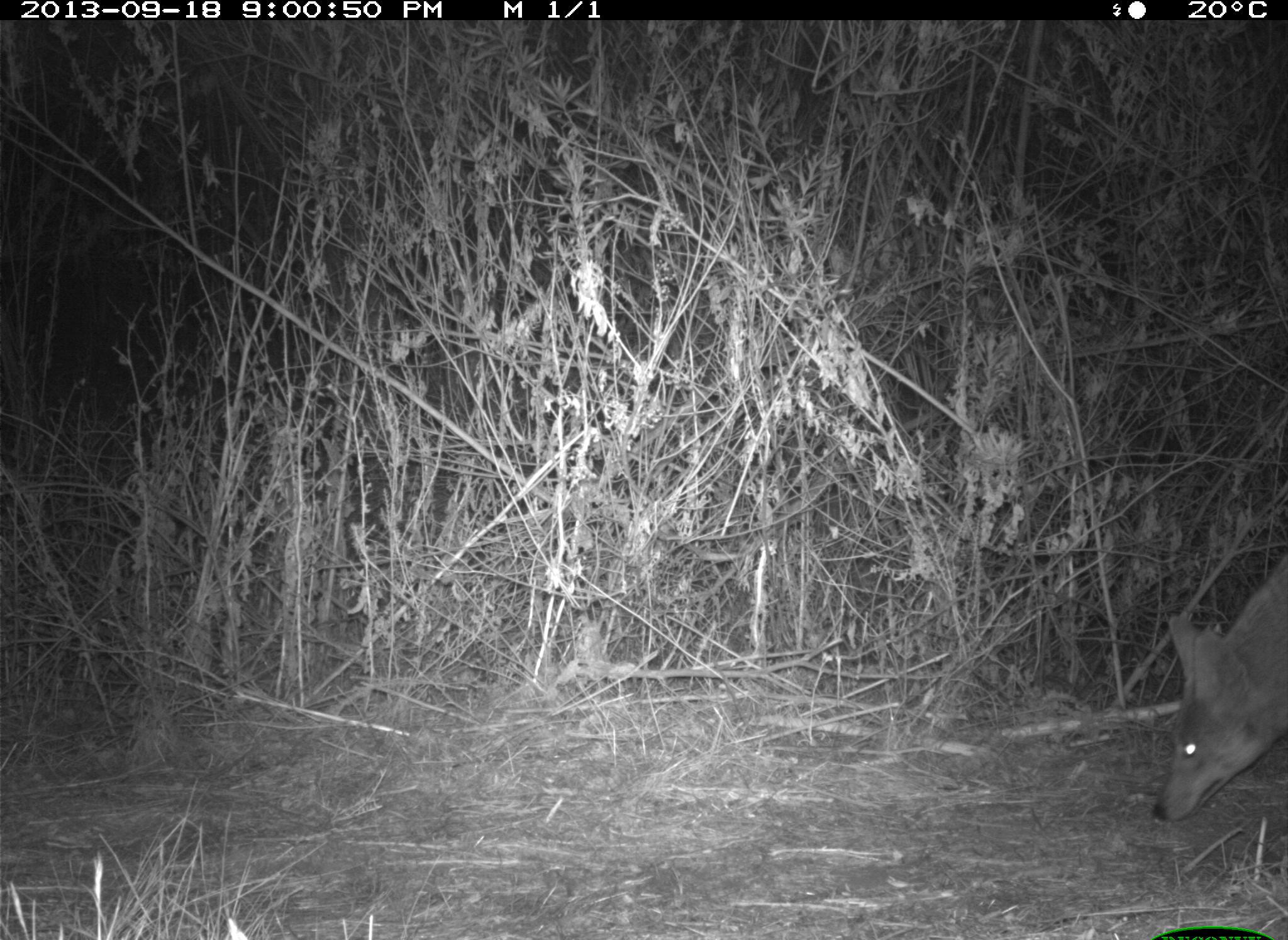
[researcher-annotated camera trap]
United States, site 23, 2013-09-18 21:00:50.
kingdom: Animalia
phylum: Chordata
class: Mammalia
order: Carnivora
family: Canidae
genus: Canis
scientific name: Canis latrans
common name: coyote